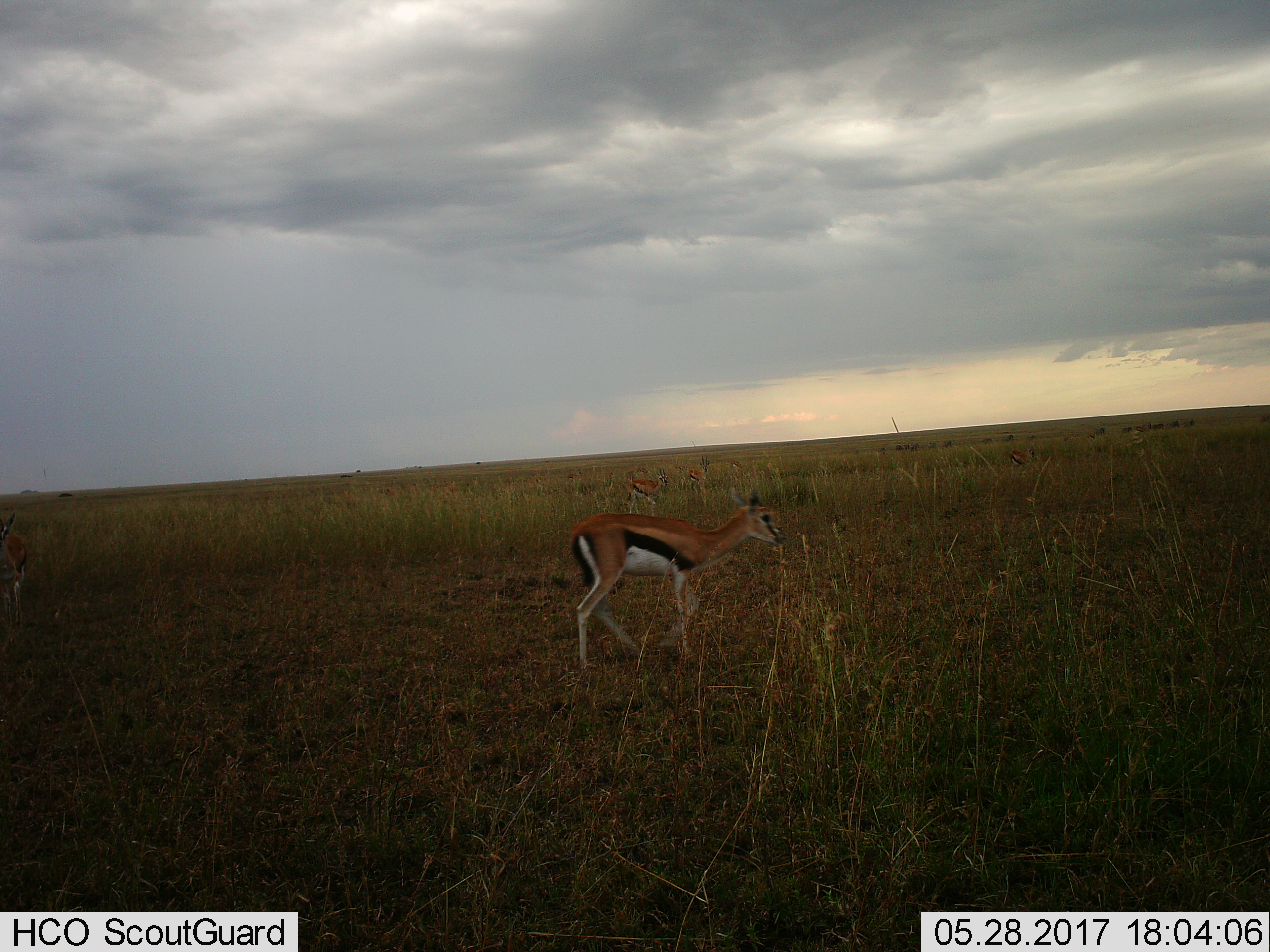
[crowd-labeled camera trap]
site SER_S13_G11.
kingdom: Animalia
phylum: Chordata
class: Mammalia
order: Artiodactyla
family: Bovidae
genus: Eudorcas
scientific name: Eudorcas thomsonii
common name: thomson's gazelle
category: gazellethomsons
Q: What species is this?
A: Gazellethomsons (thomson's gazelle) (Eudorcas thomsonii).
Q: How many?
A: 5.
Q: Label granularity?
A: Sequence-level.